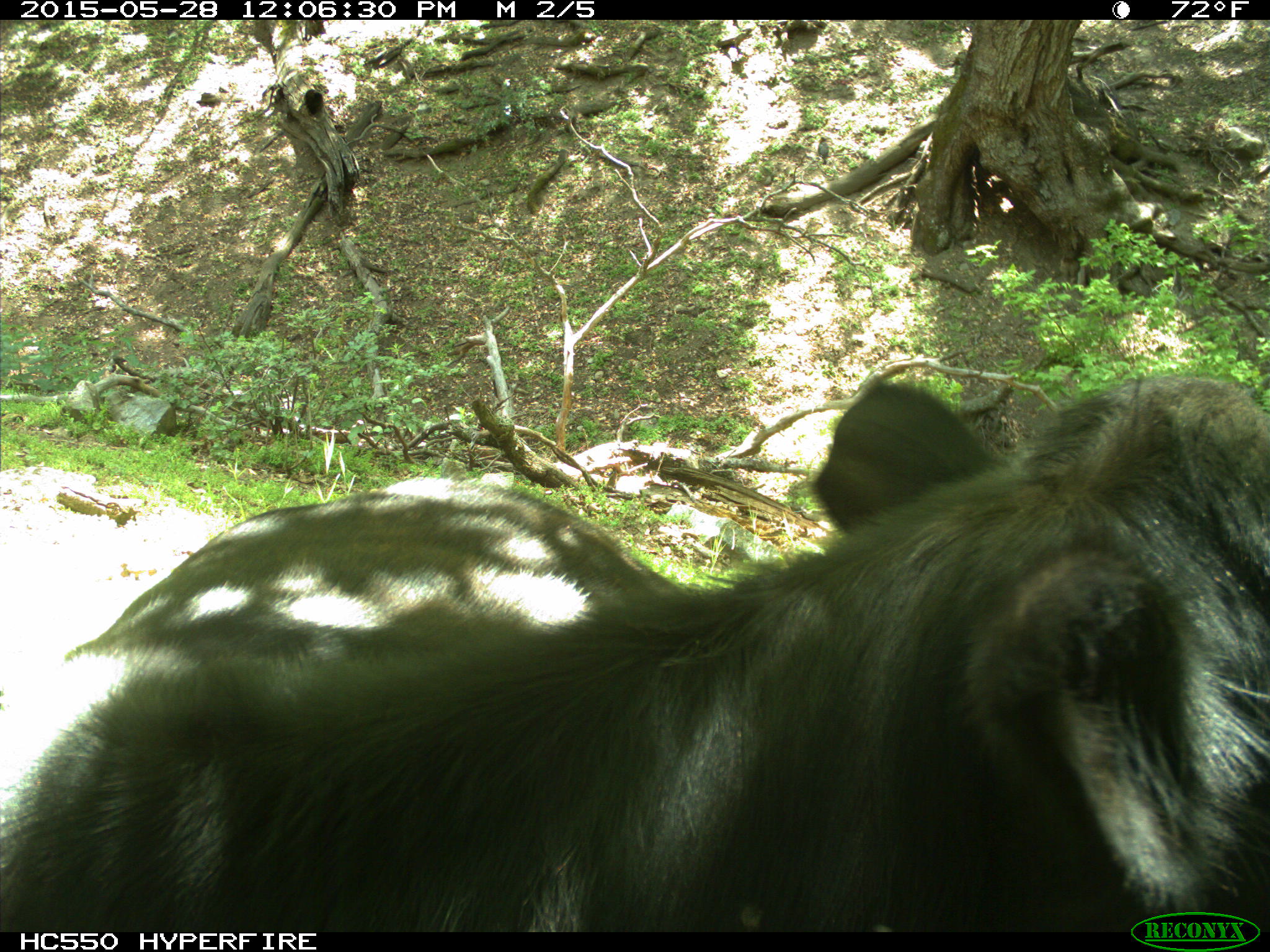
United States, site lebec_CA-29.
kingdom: Animalia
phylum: Chordata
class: Mammalia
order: Artiodactyla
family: Bovidae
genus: Bos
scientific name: Bos taurus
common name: domestic cow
Bos taurus (domestic cow).